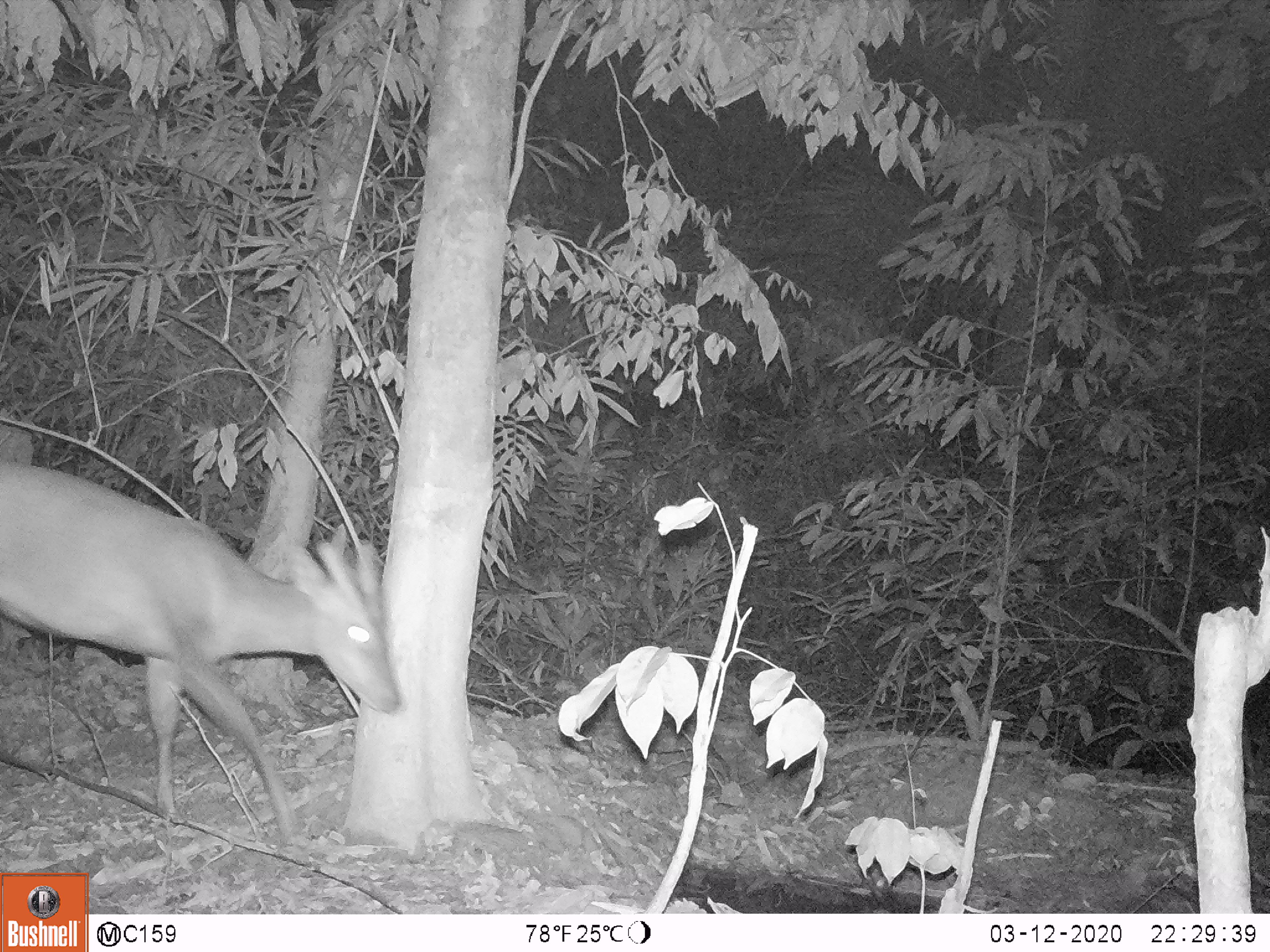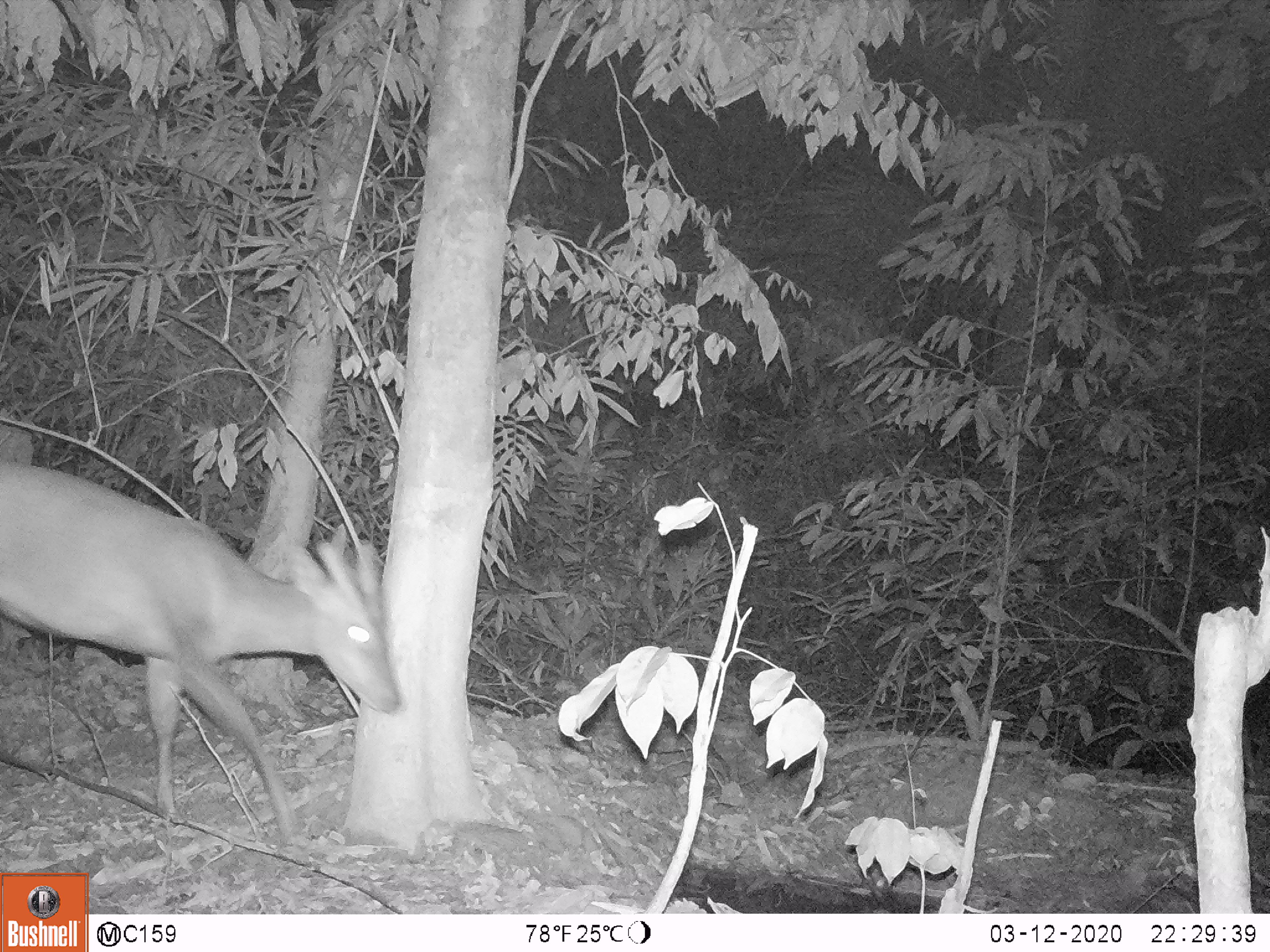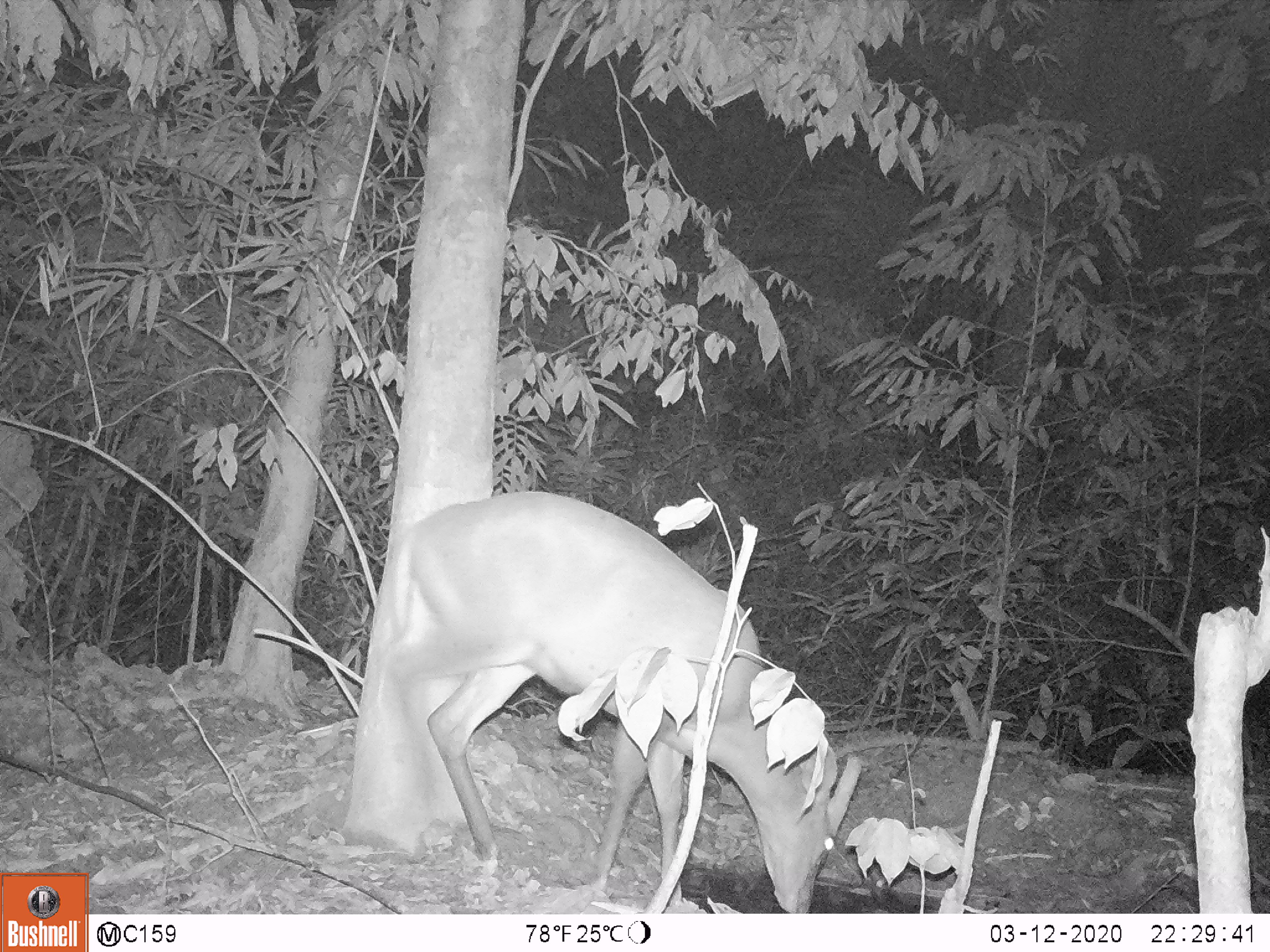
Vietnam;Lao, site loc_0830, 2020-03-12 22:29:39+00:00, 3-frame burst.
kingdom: Animalia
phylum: Chordata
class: Mammalia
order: Artiodactyla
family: Cervidae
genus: Muntiacus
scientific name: Muntiacus muntjak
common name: red muntjac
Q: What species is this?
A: Red muntjac (Muntiacus muntjak).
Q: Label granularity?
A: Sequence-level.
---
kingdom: Animalia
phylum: Chordata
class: Mammalia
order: Artiodactyla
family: Cervidae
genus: Muntiacus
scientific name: Muntiacus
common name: muntjacs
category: unidentified muntjac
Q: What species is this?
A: Unidentified muntjac (muntjacs) (Muntiacus).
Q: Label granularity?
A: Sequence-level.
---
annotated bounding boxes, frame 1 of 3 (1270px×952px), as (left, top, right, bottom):
red muntjac: (0, 459, 401, 850)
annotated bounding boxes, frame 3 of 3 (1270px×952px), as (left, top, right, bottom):
red muntjac: (387, 489, 862, 913)